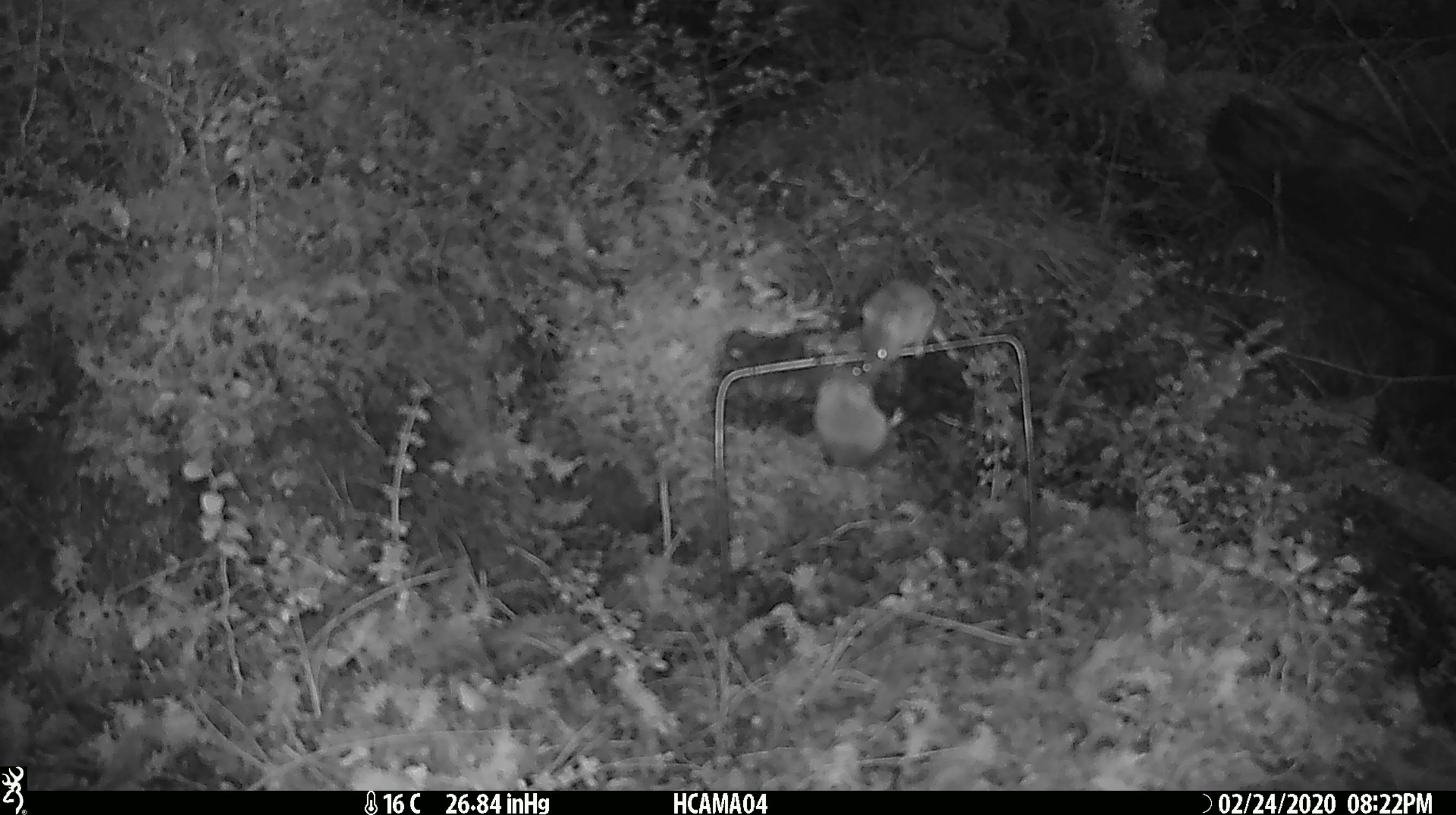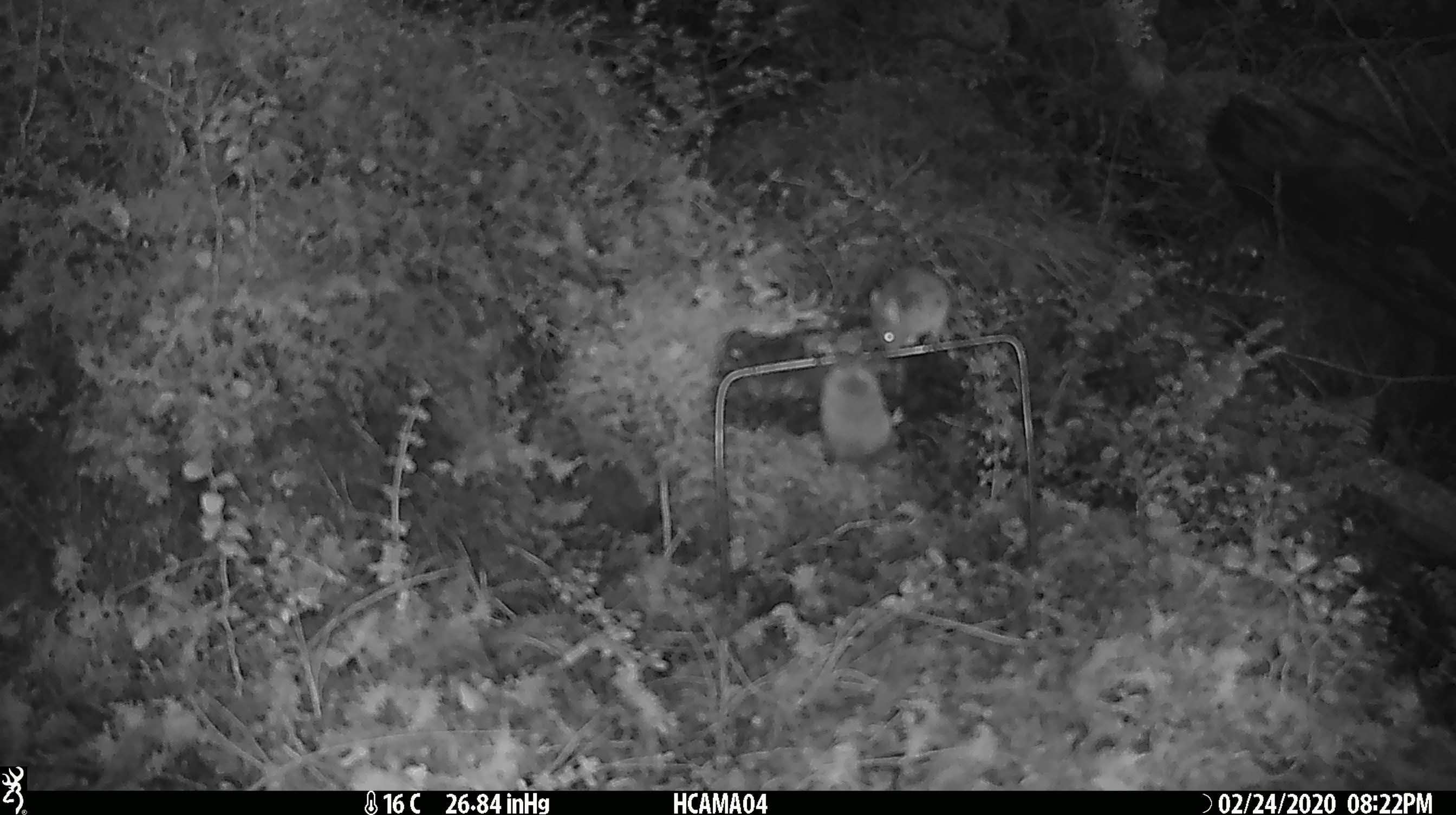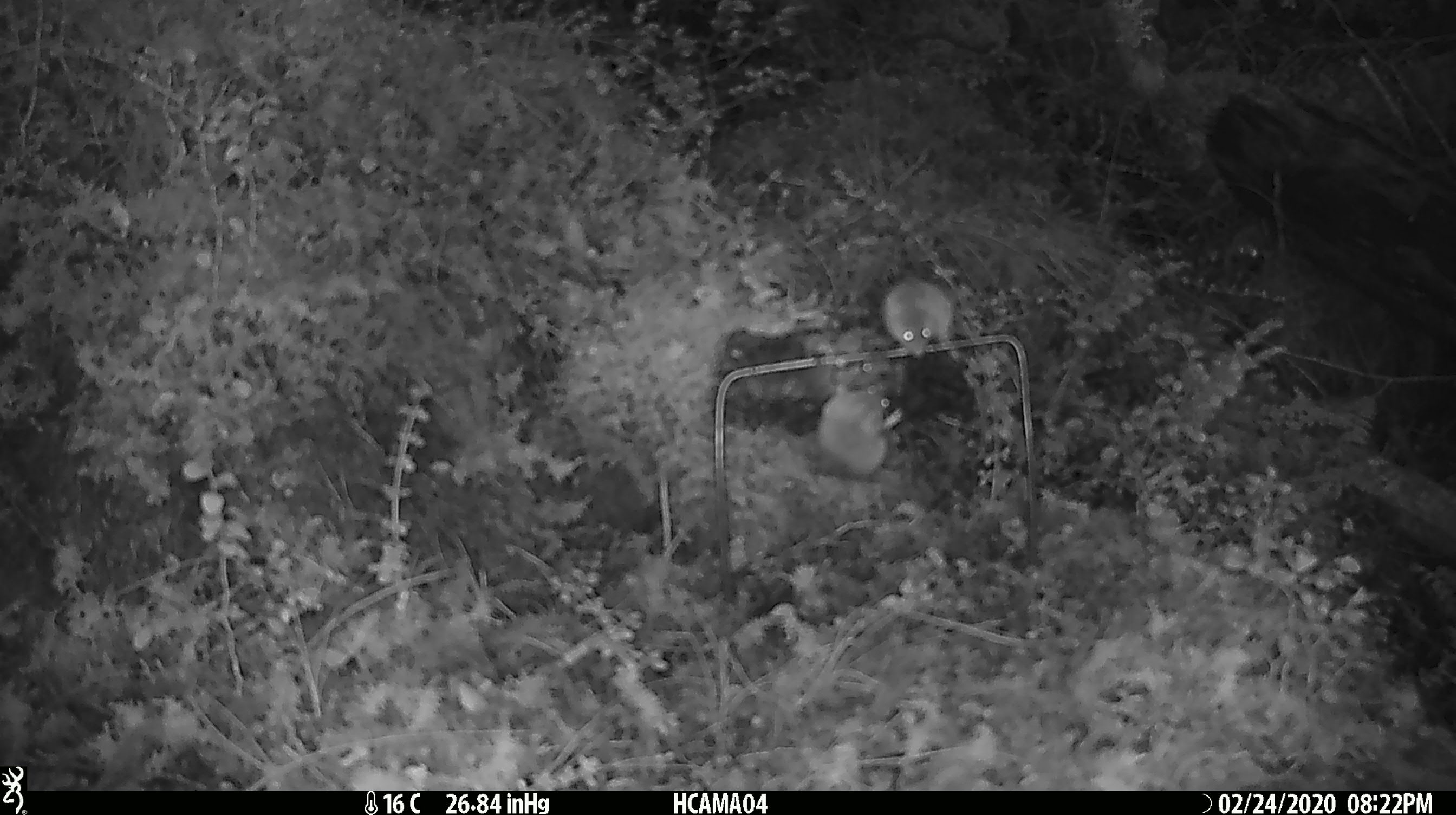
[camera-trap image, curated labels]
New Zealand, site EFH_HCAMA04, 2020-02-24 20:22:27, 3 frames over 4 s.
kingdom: Animalia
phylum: Chordata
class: Mammalia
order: Rodentia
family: Muridae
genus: Mus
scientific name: Mus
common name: mouse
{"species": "mouse (Mus)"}